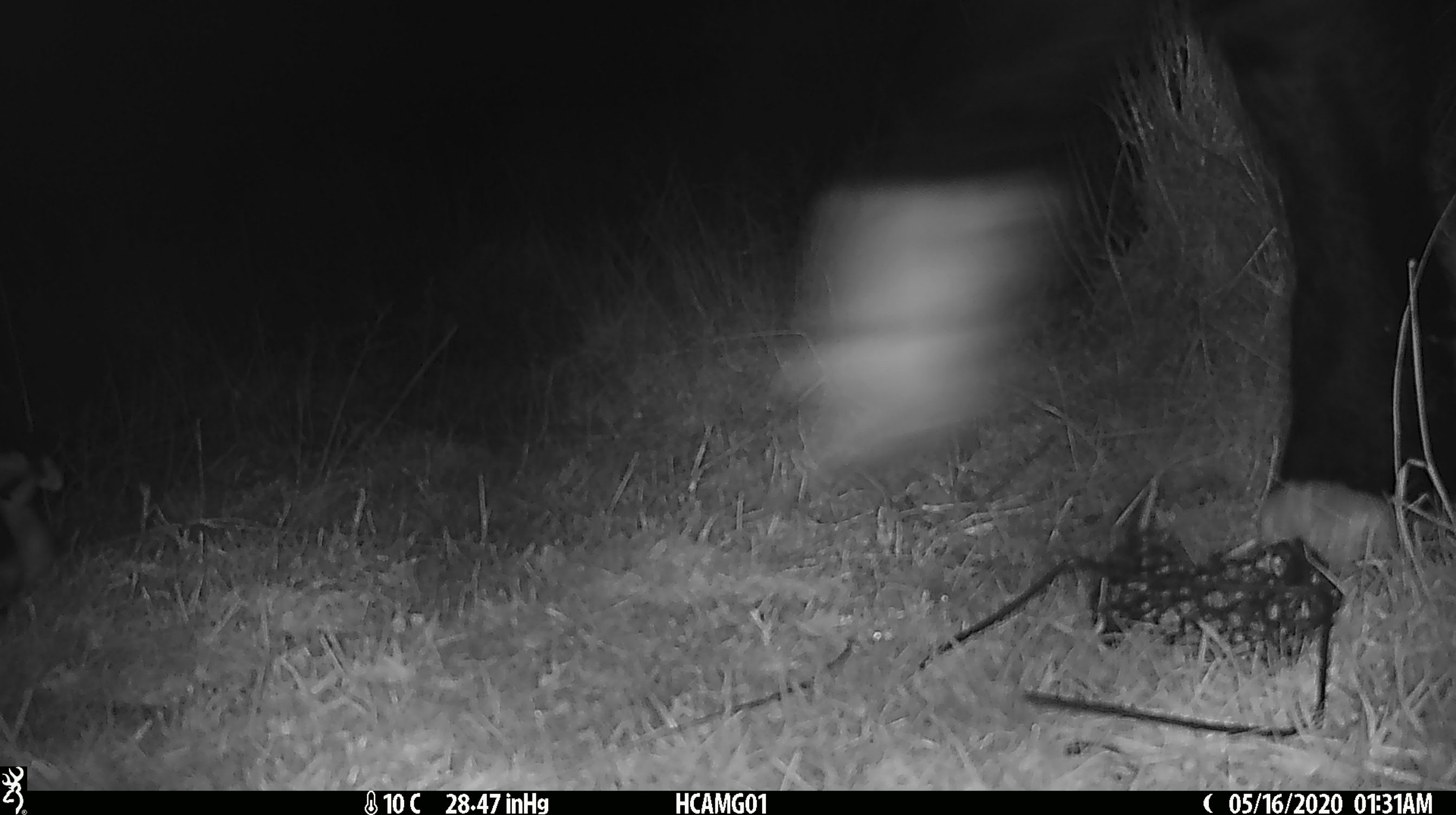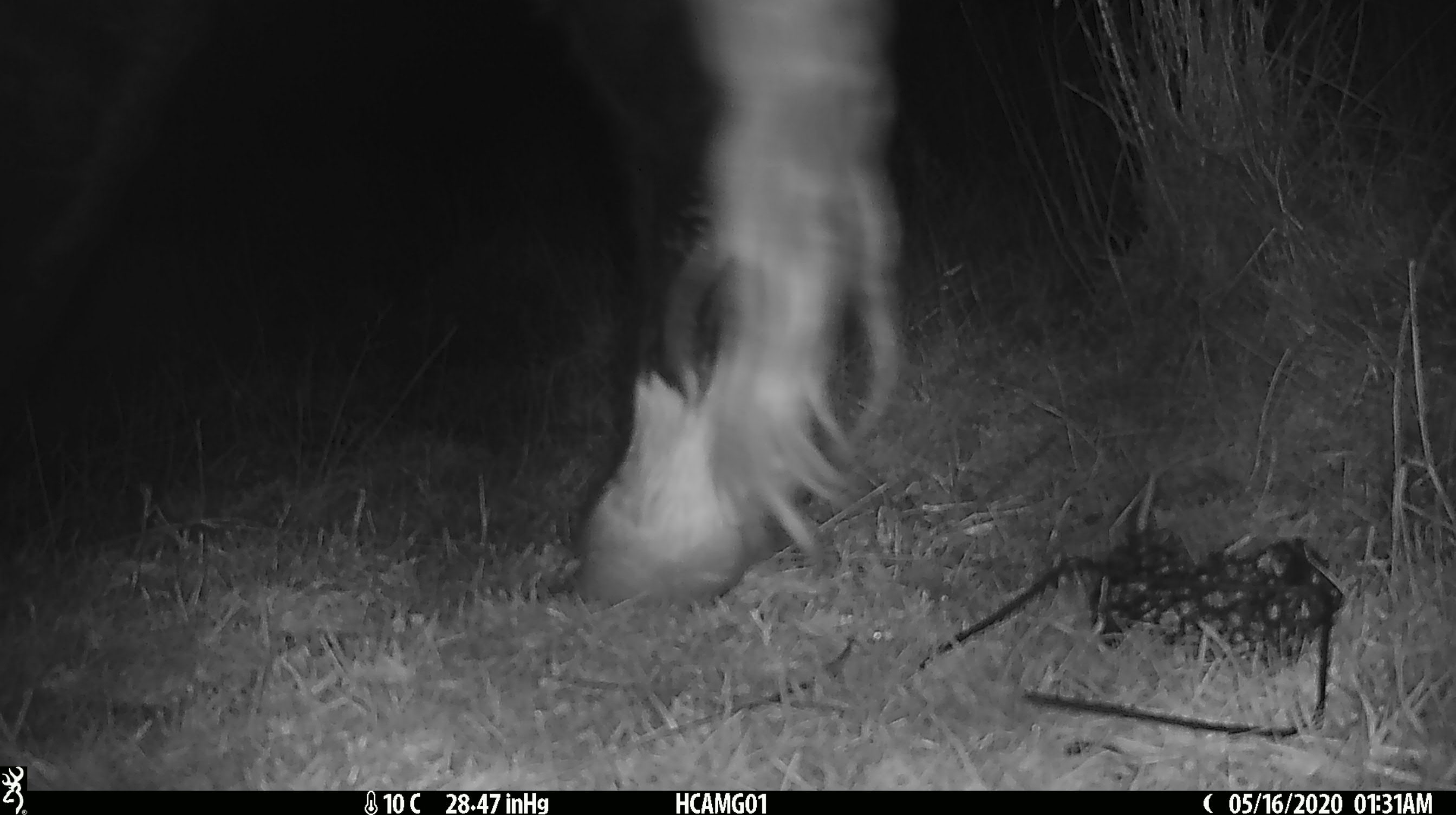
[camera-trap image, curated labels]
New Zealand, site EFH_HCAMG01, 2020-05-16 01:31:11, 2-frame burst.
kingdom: Animalia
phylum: Chordata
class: Mammalia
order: Artiodactyla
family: Bovidae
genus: Bos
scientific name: Bos taurus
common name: domestic cow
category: cow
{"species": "cow (domestic cow) (Bos taurus)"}